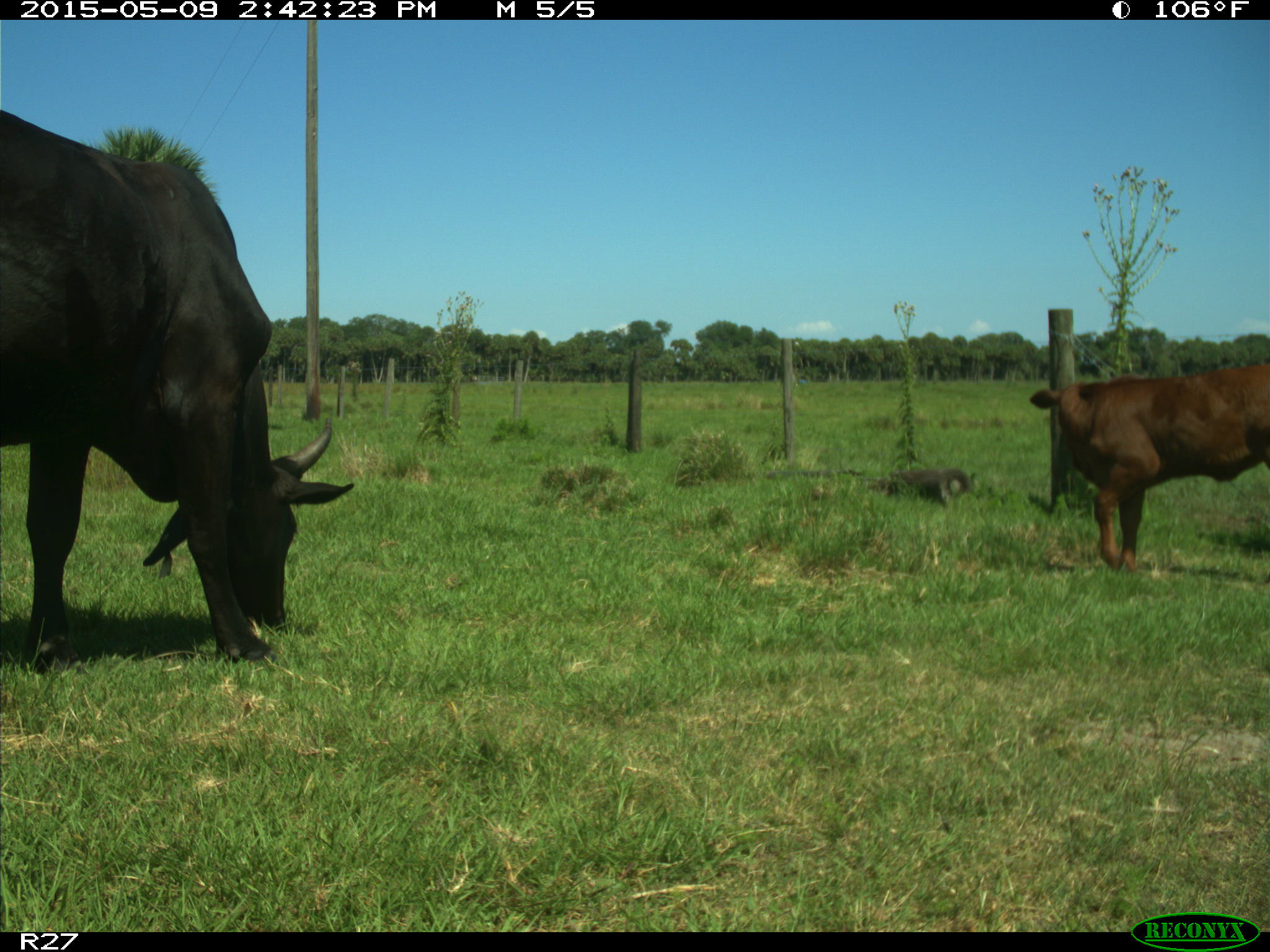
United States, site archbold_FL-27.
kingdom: Animalia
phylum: Chordata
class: Mammalia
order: Artiodactyla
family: Bovidae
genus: Bos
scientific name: Bos taurus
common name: domestic cow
Bos taurus (domestic cow).